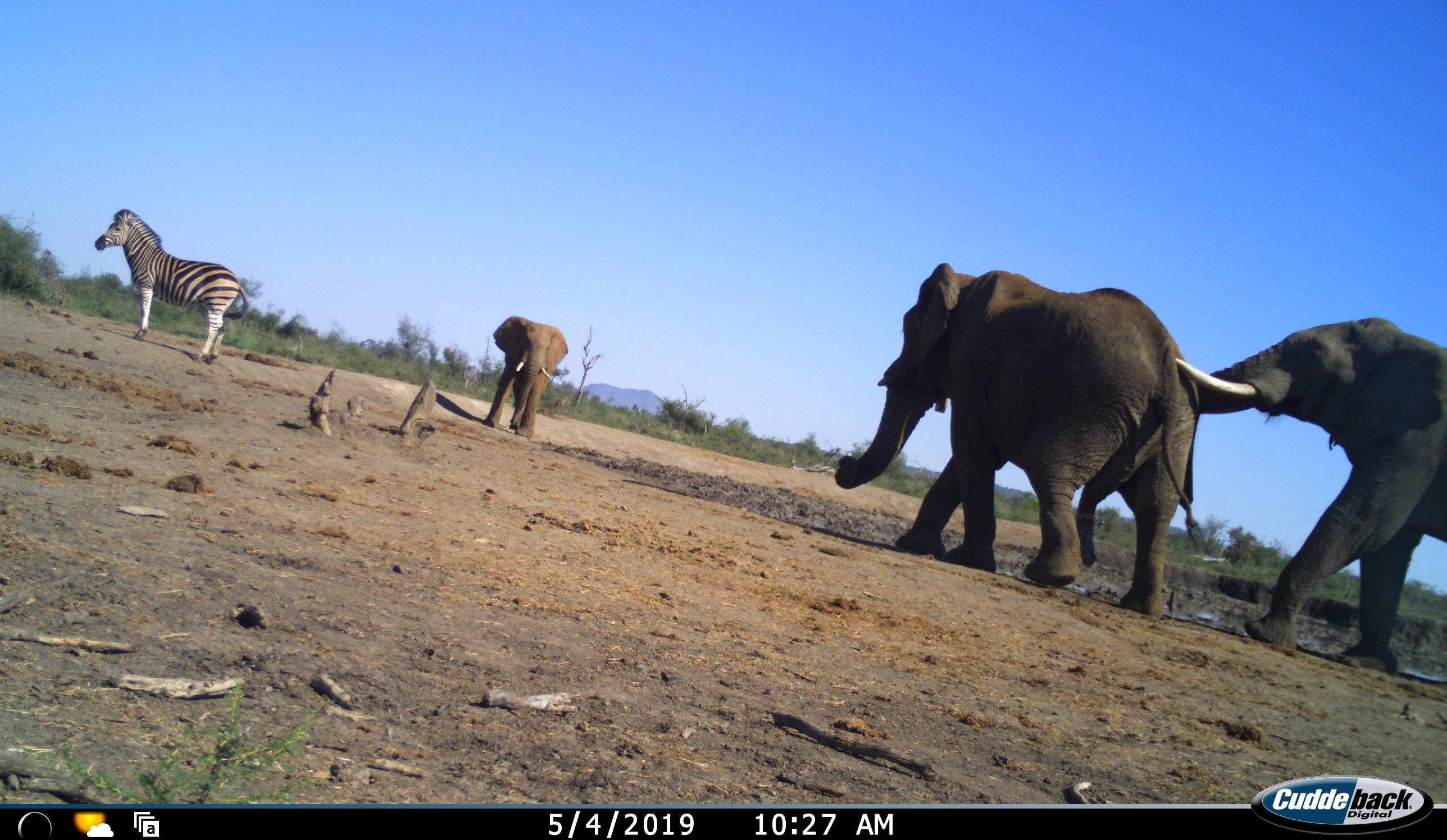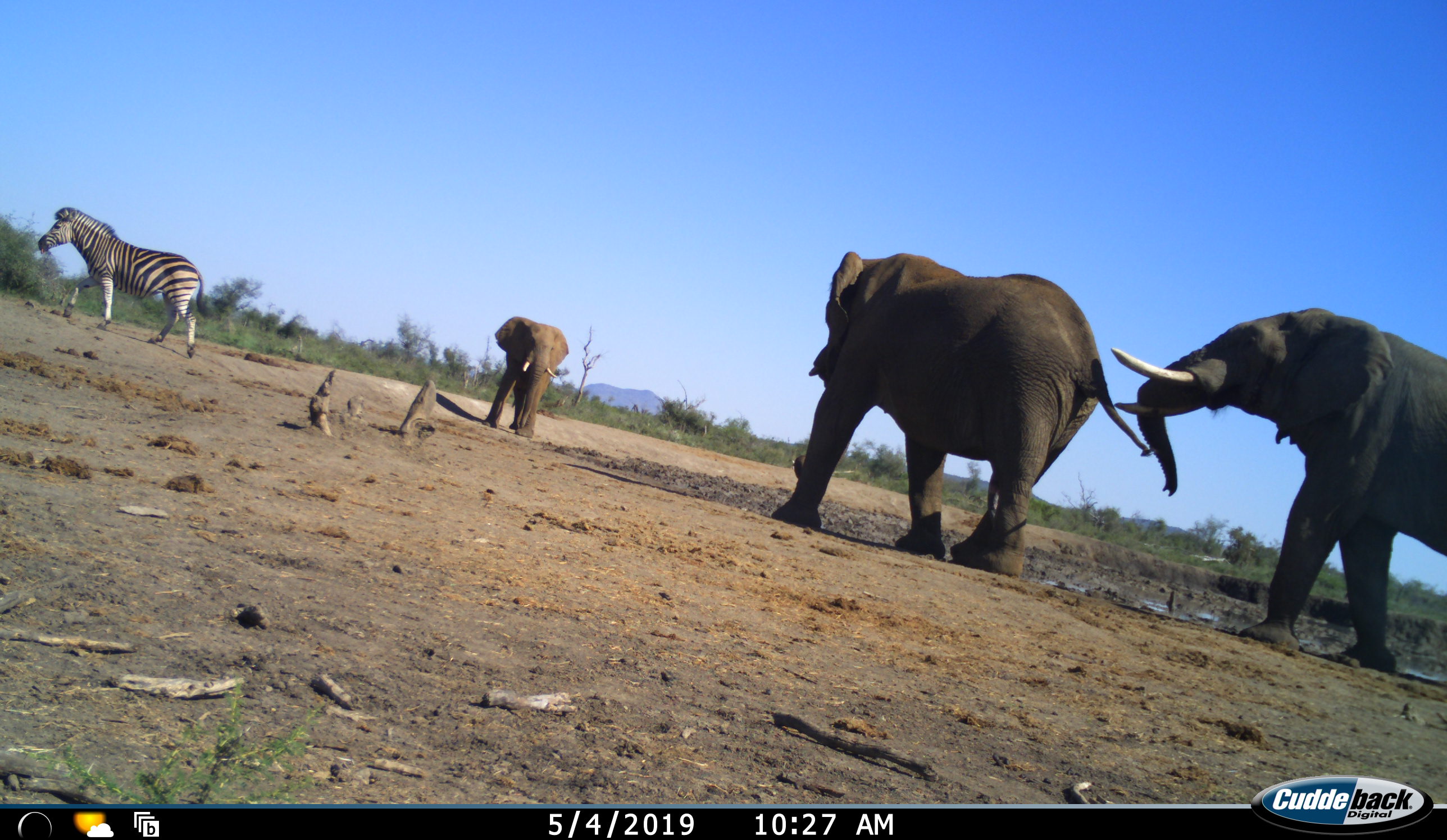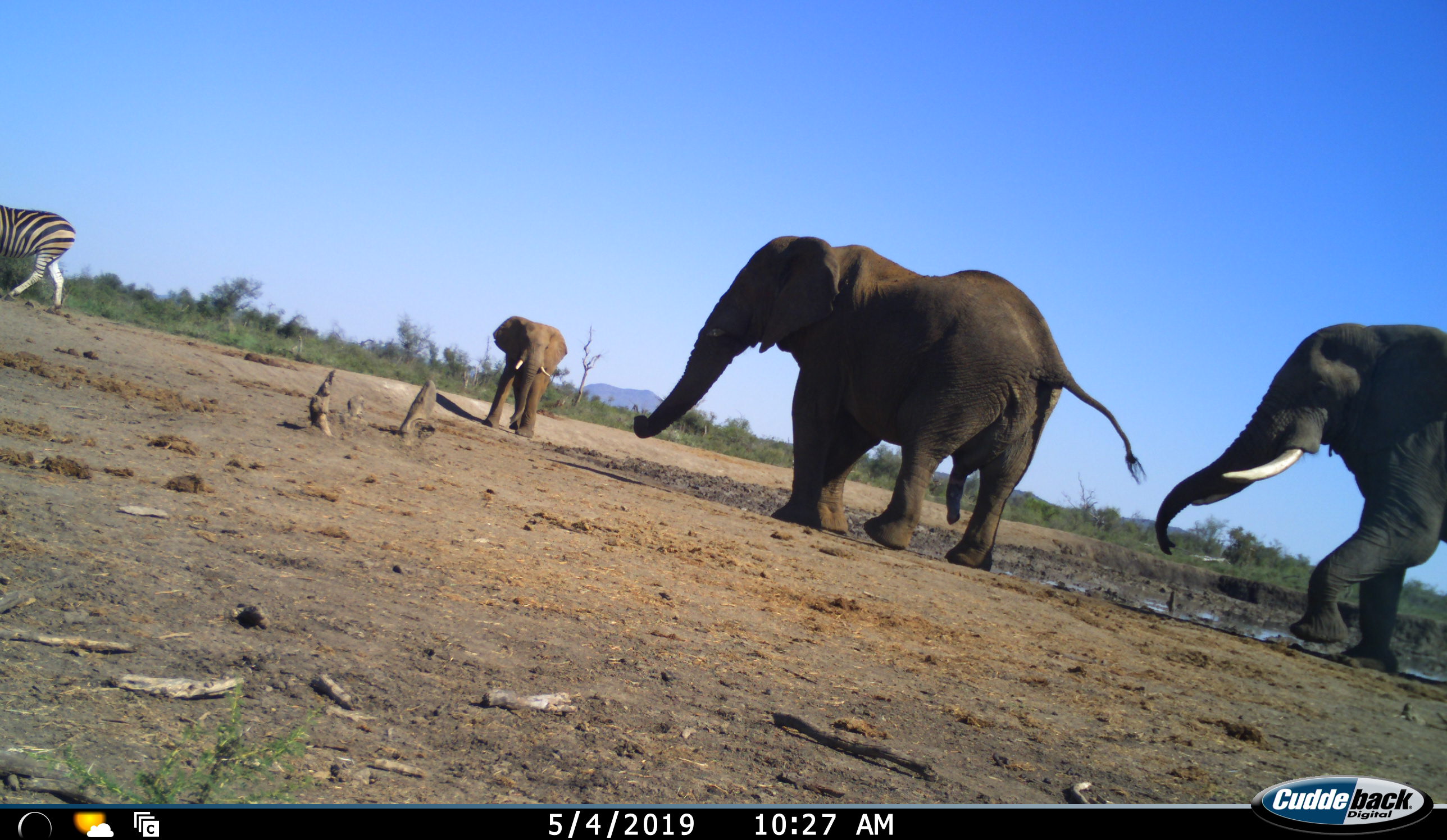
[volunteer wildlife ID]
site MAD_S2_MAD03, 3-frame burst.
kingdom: Animalia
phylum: Chordata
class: Mammalia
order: Proboscidea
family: Elephantidae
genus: Loxodonta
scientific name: Loxodonta africana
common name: african bush elephant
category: elephant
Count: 3.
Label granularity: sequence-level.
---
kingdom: Animalia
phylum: Chordata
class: Mammalia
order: Perissodactyla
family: Equidae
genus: Equus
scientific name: Equus quagga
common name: plains zebra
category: zebraplains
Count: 1.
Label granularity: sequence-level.